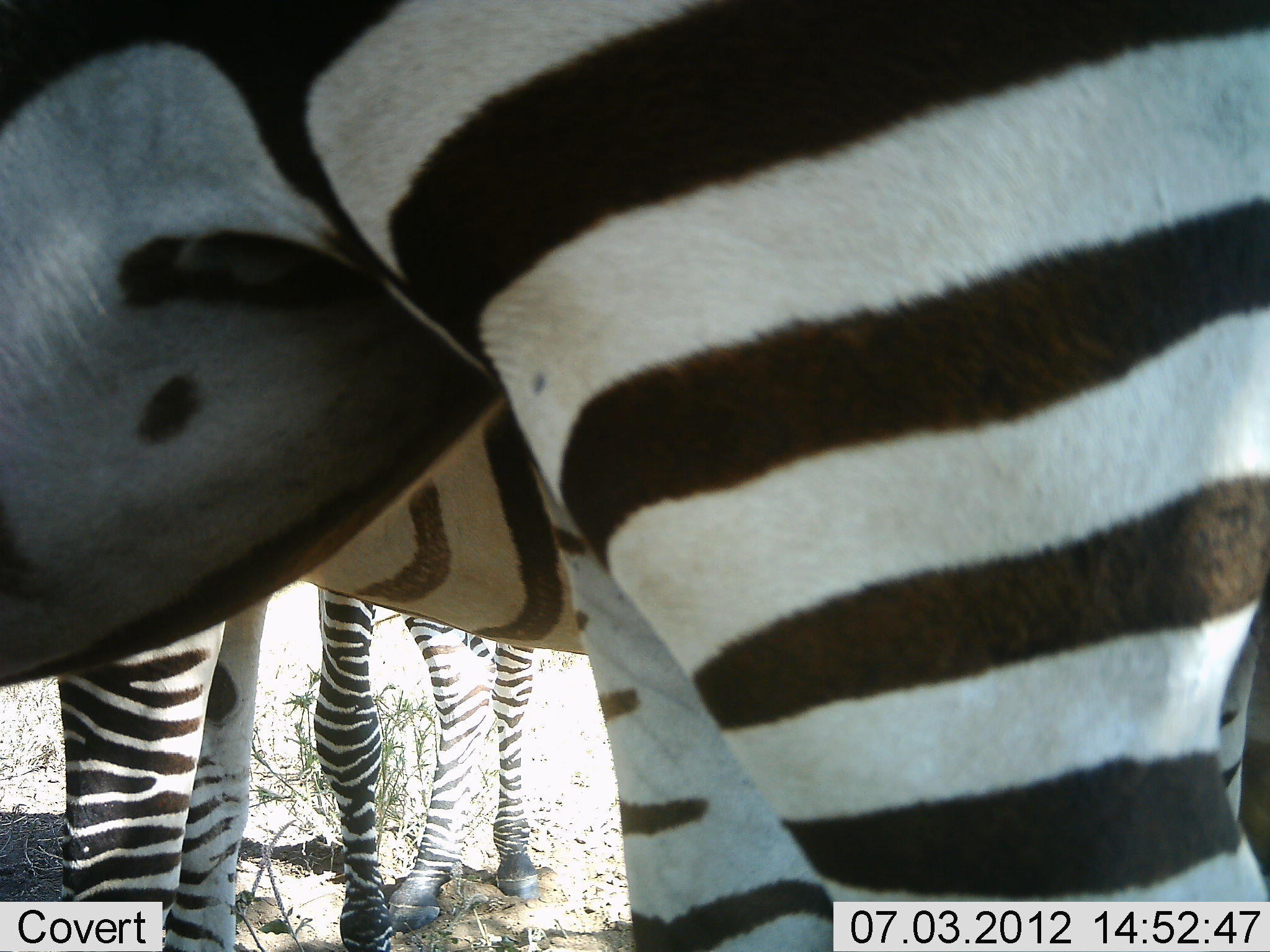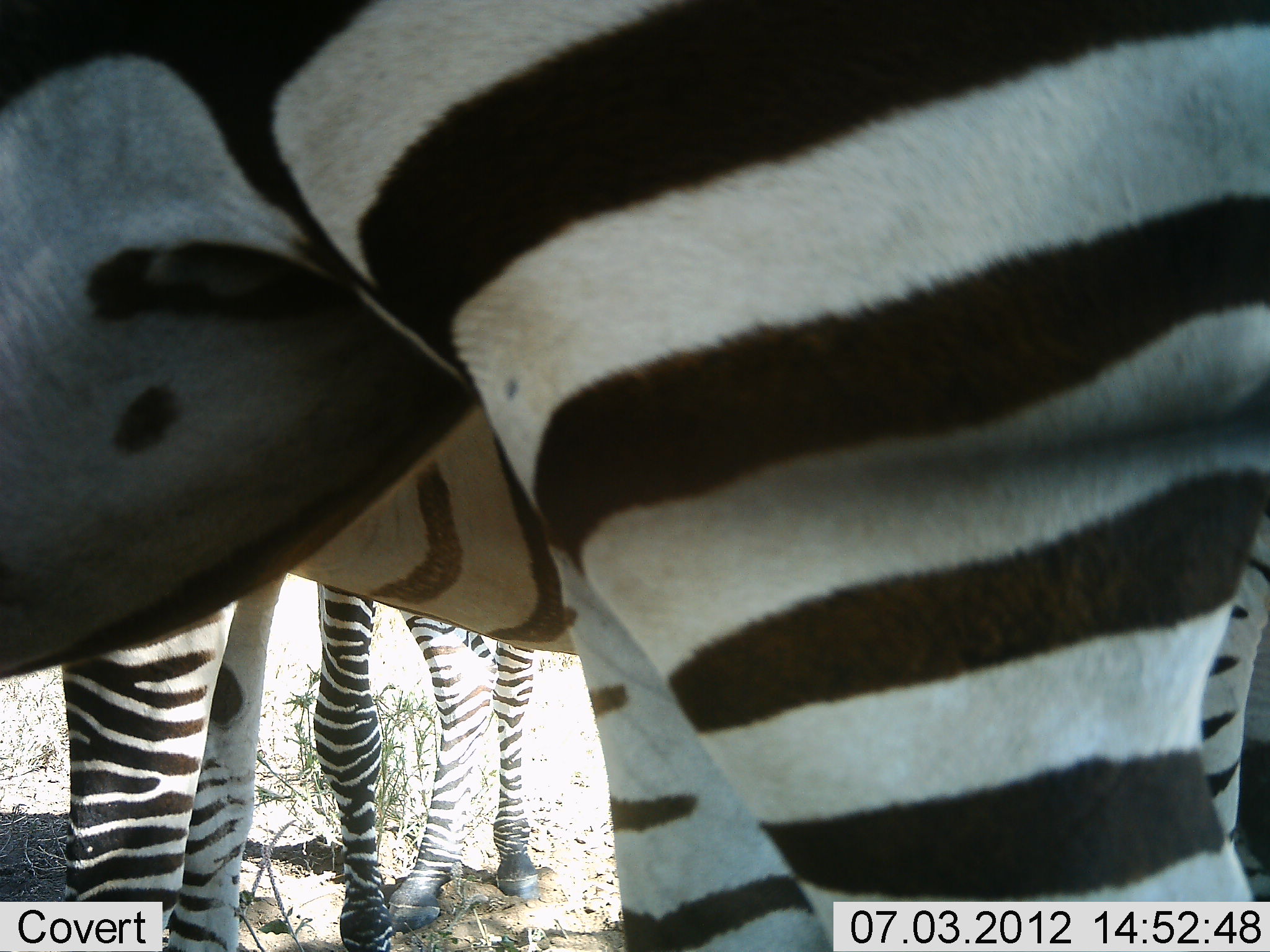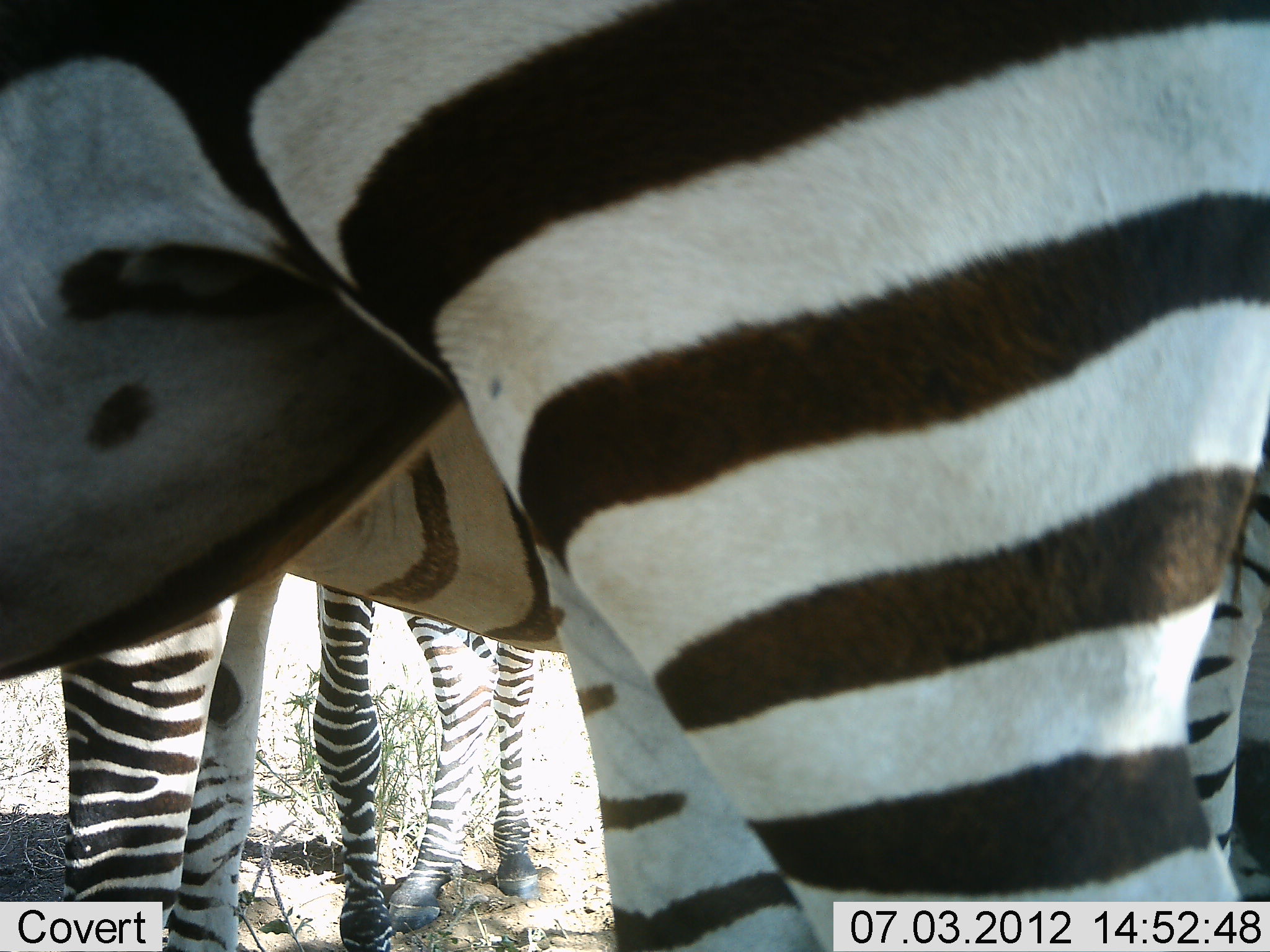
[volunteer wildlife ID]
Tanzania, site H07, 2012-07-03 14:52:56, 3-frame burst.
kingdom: Animalia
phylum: Chordata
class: Mammalia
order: Perissodactyla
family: Equidae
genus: Equus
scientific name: Equus quagga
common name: plains zebra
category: zebra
Zebra (plains zebra) (Equus quagga), count 3. Behavior (volunteer vote fractions): standing 100%, resting 0%, moving 0%, interacting 0%. Young present (vote fraction): 0%. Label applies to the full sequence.